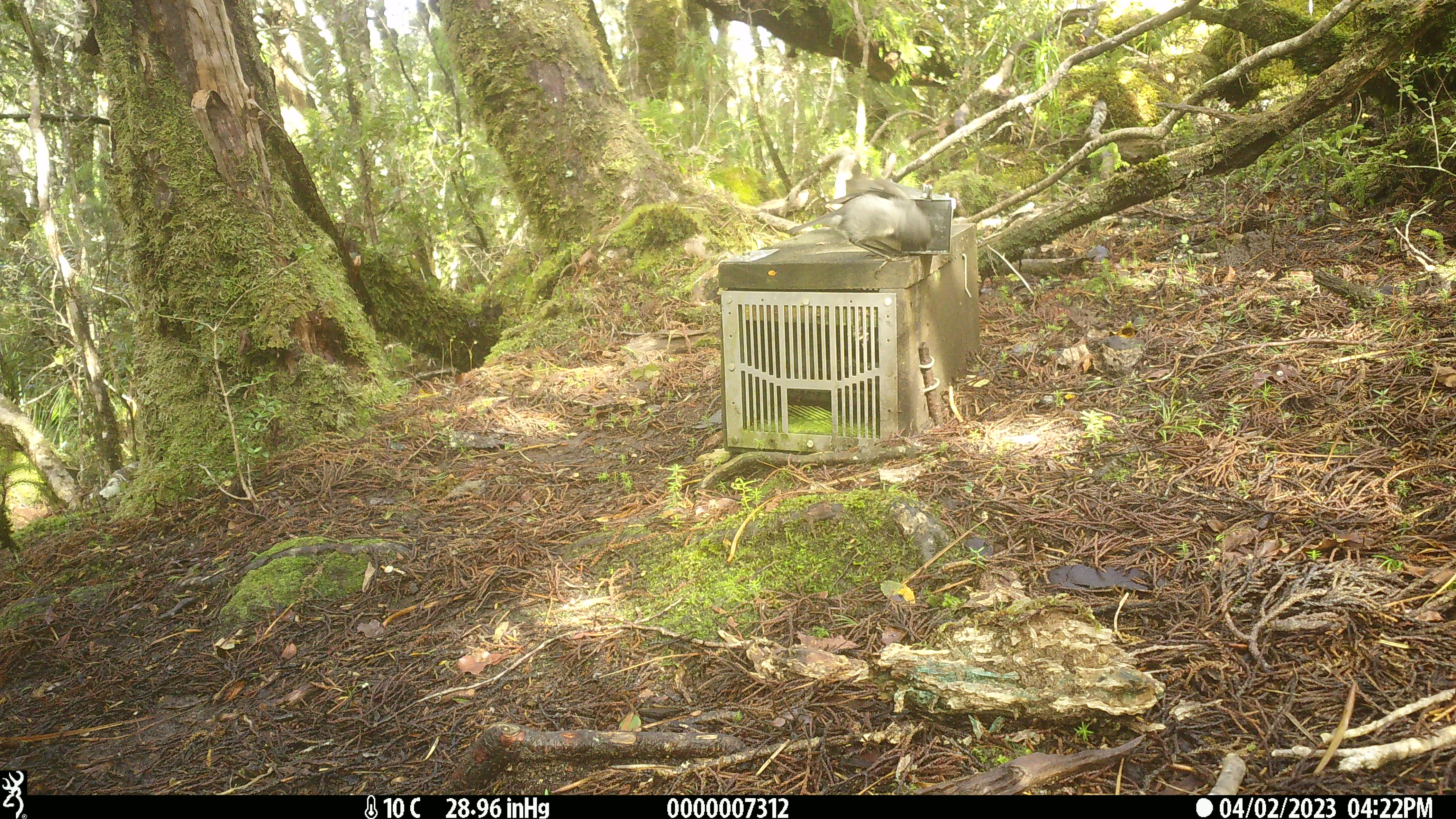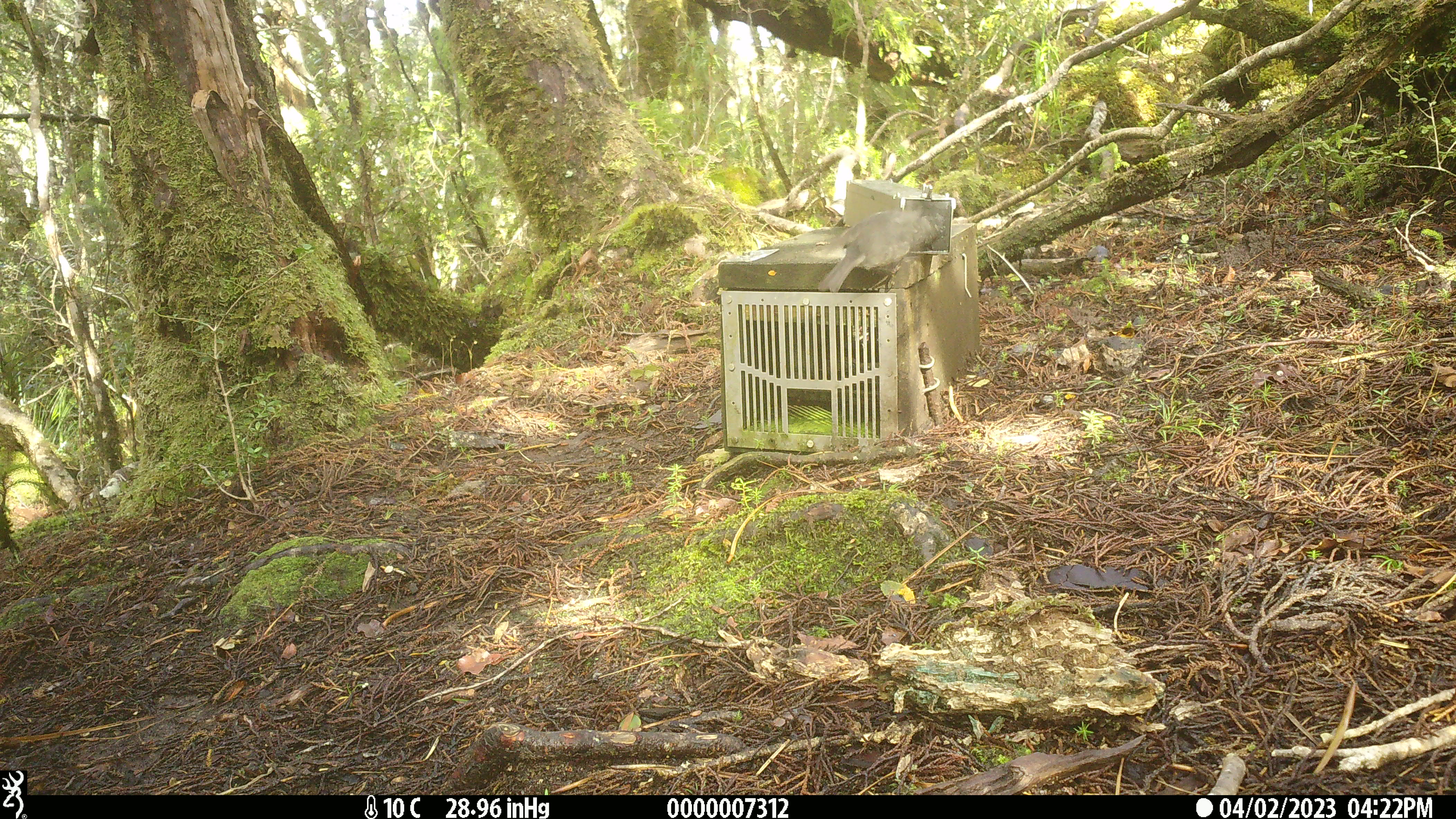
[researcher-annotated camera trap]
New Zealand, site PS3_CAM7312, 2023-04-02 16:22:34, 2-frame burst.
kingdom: Animalia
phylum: Chordata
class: Aves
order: Passeriformes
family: Petroicidae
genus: Petroica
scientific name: Petroica australis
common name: new zealand robin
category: robin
Robin (new zealand robin) (Petroica australis).